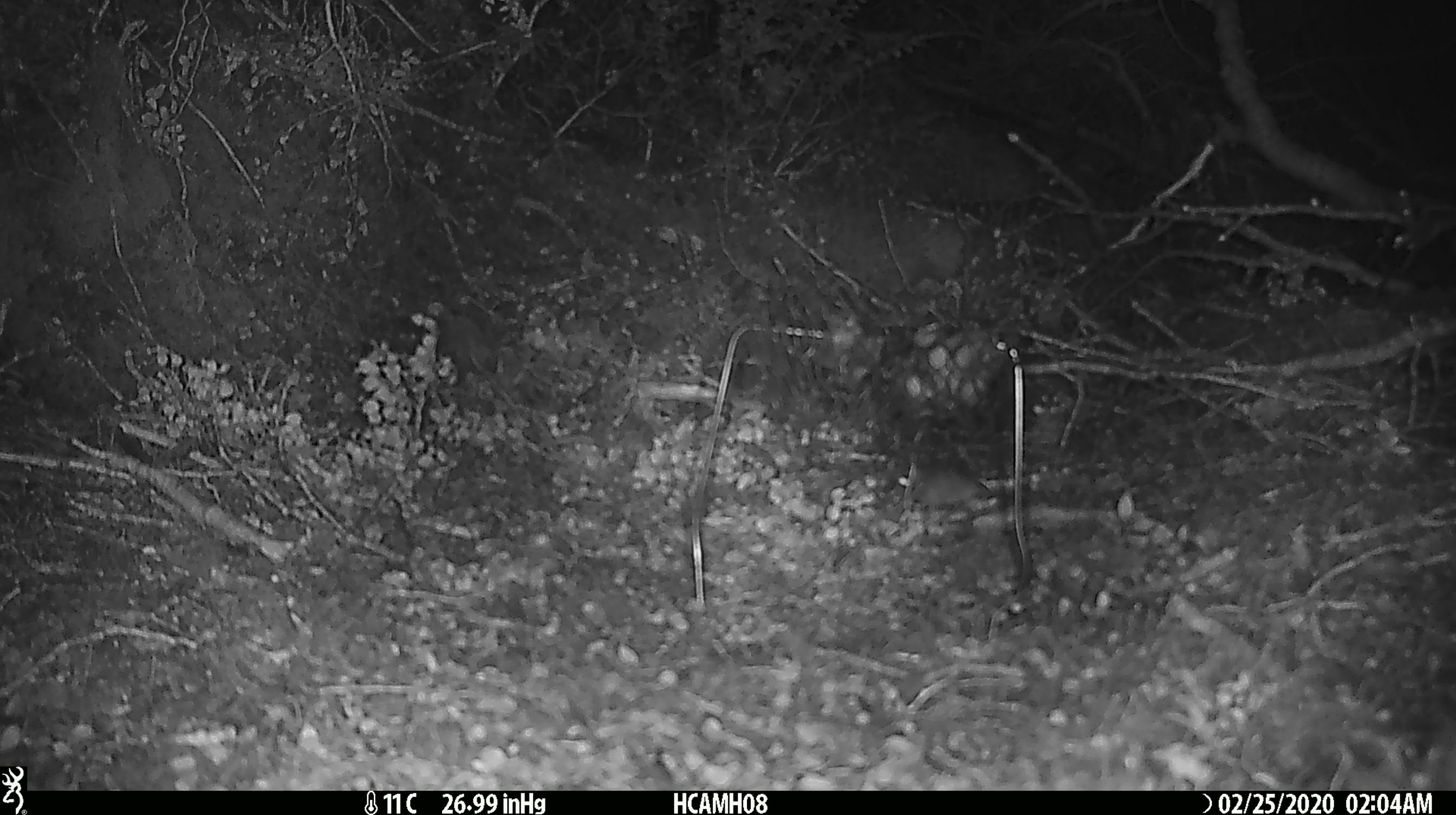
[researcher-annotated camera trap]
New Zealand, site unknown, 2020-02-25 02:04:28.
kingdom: Animalia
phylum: Chordata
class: Mammalia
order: Rodentia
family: Muridae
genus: Mus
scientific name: Mus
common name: mouse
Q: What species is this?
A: Mouse (Mus).